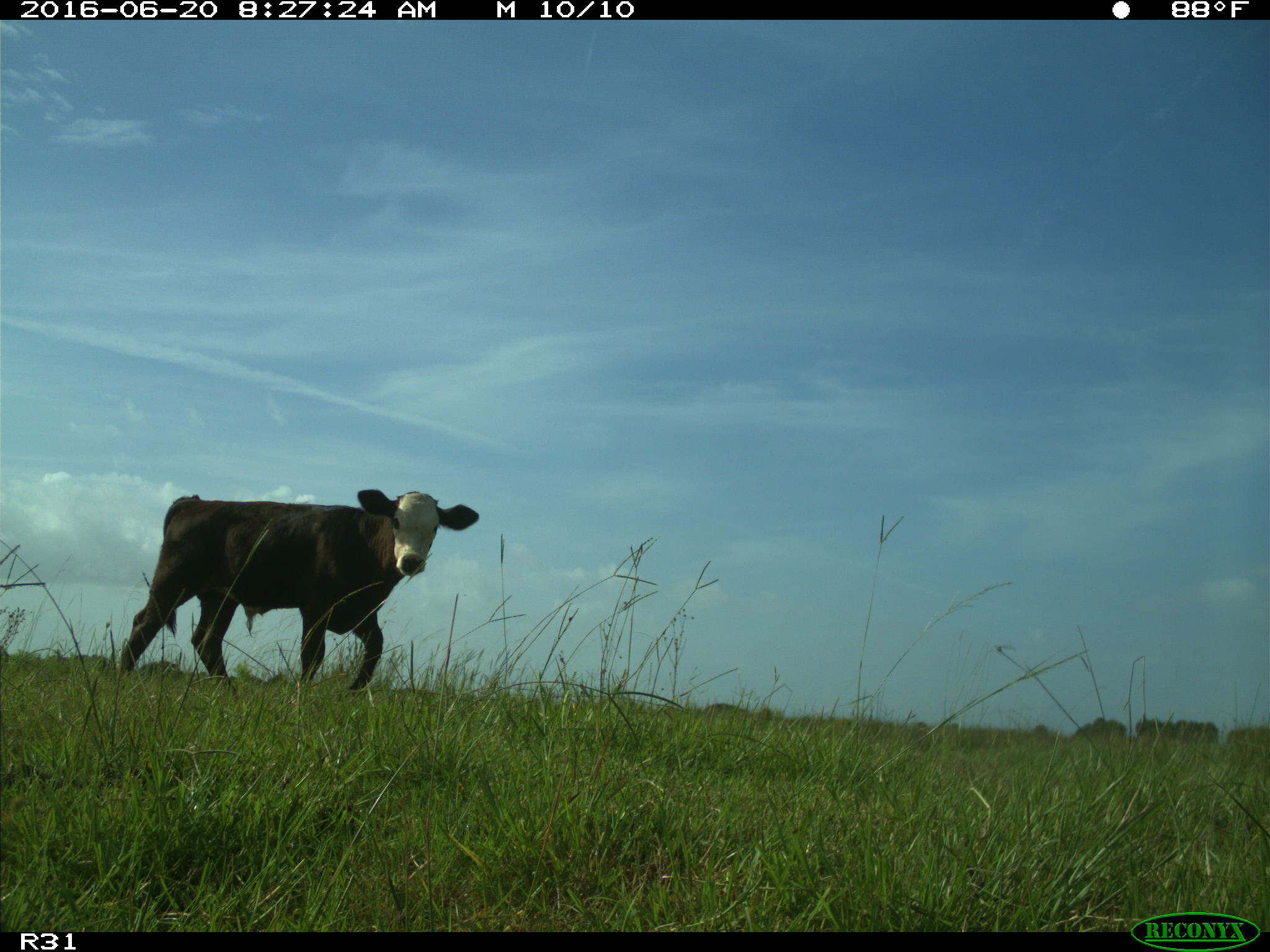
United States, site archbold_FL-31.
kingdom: Animalia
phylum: Chordata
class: Mammalia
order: Artiodactyla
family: Bovidae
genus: Bos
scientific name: Bos taurus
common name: domestic cow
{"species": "Bos taurus (domestic cow)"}